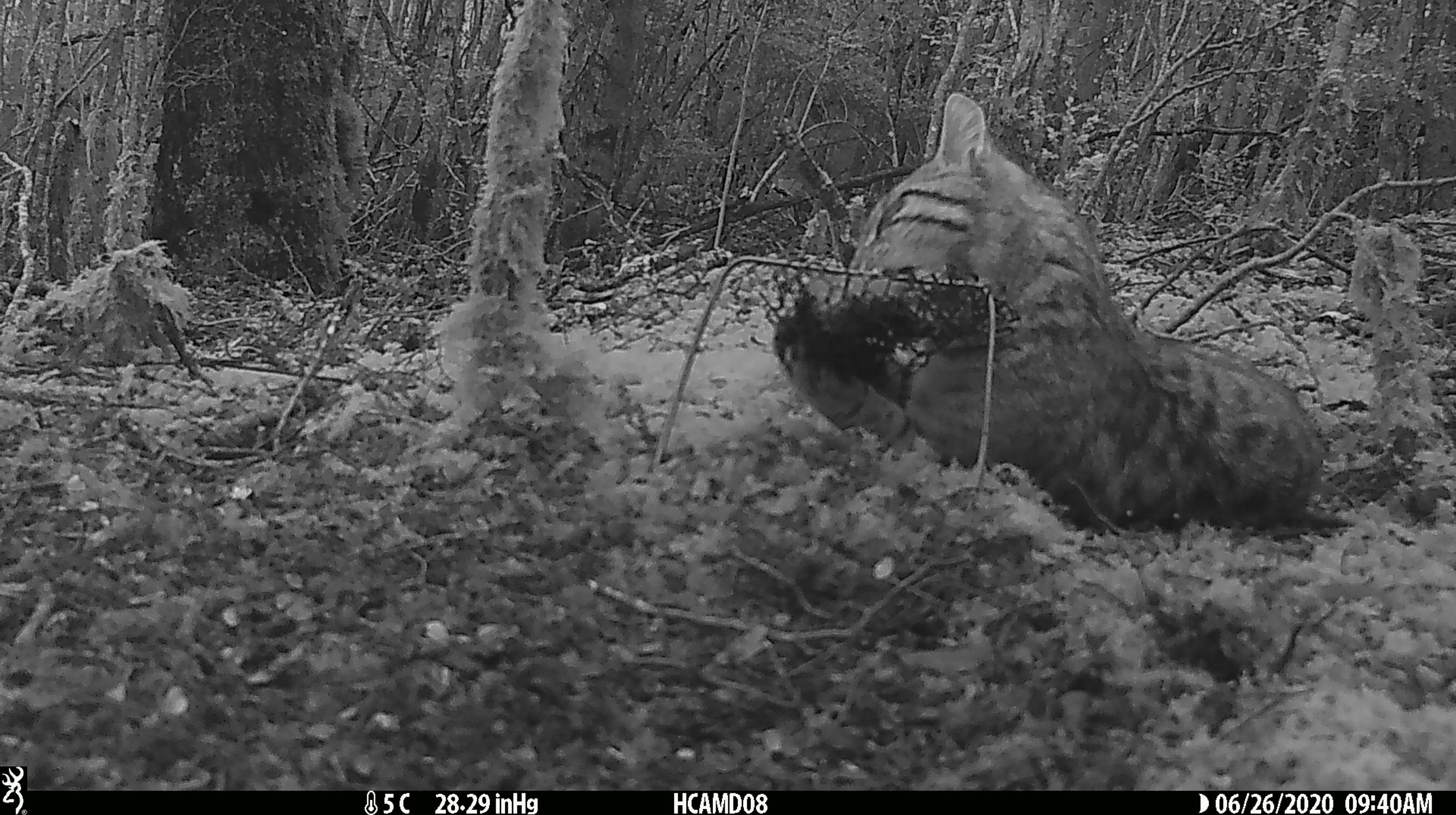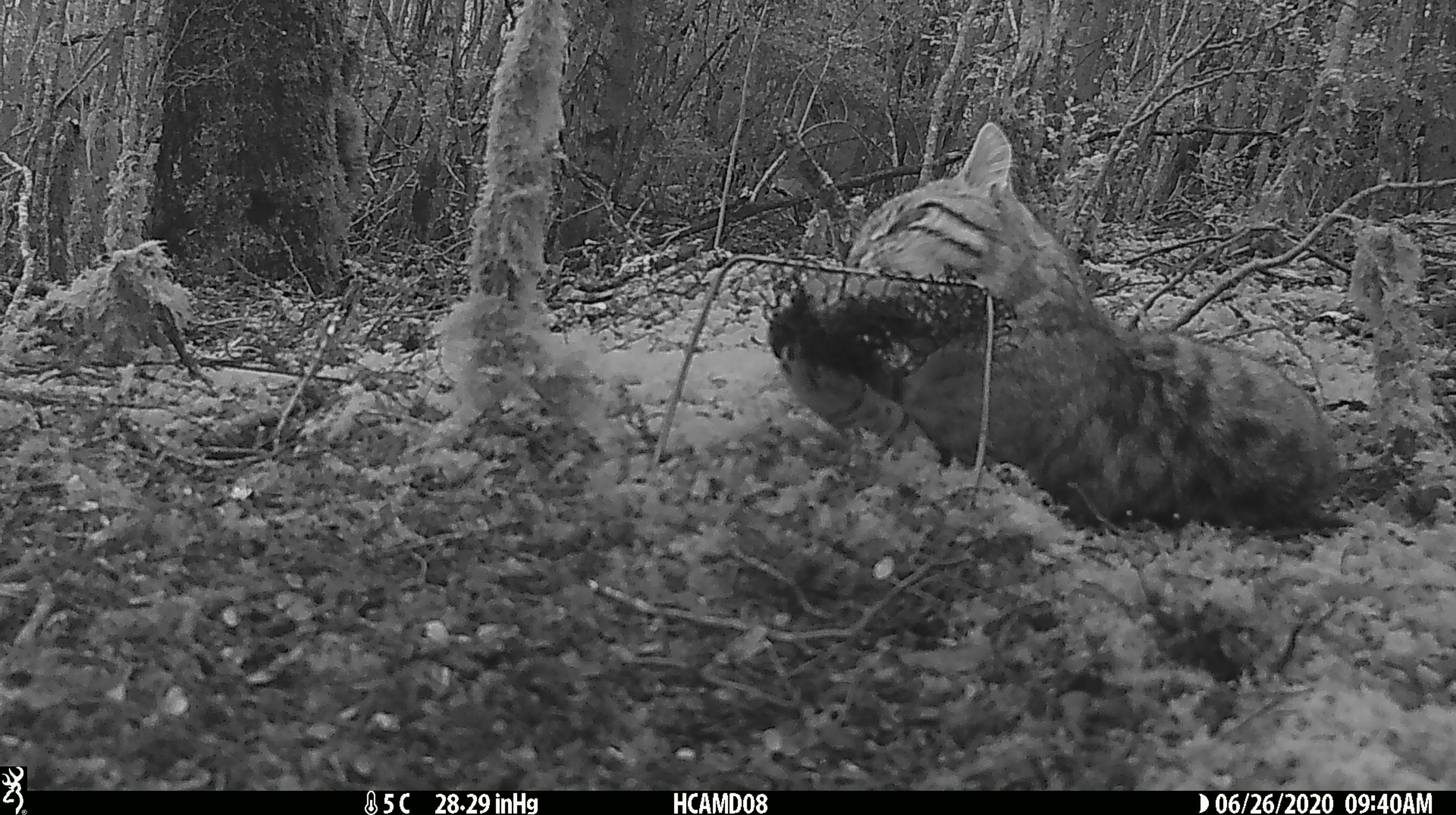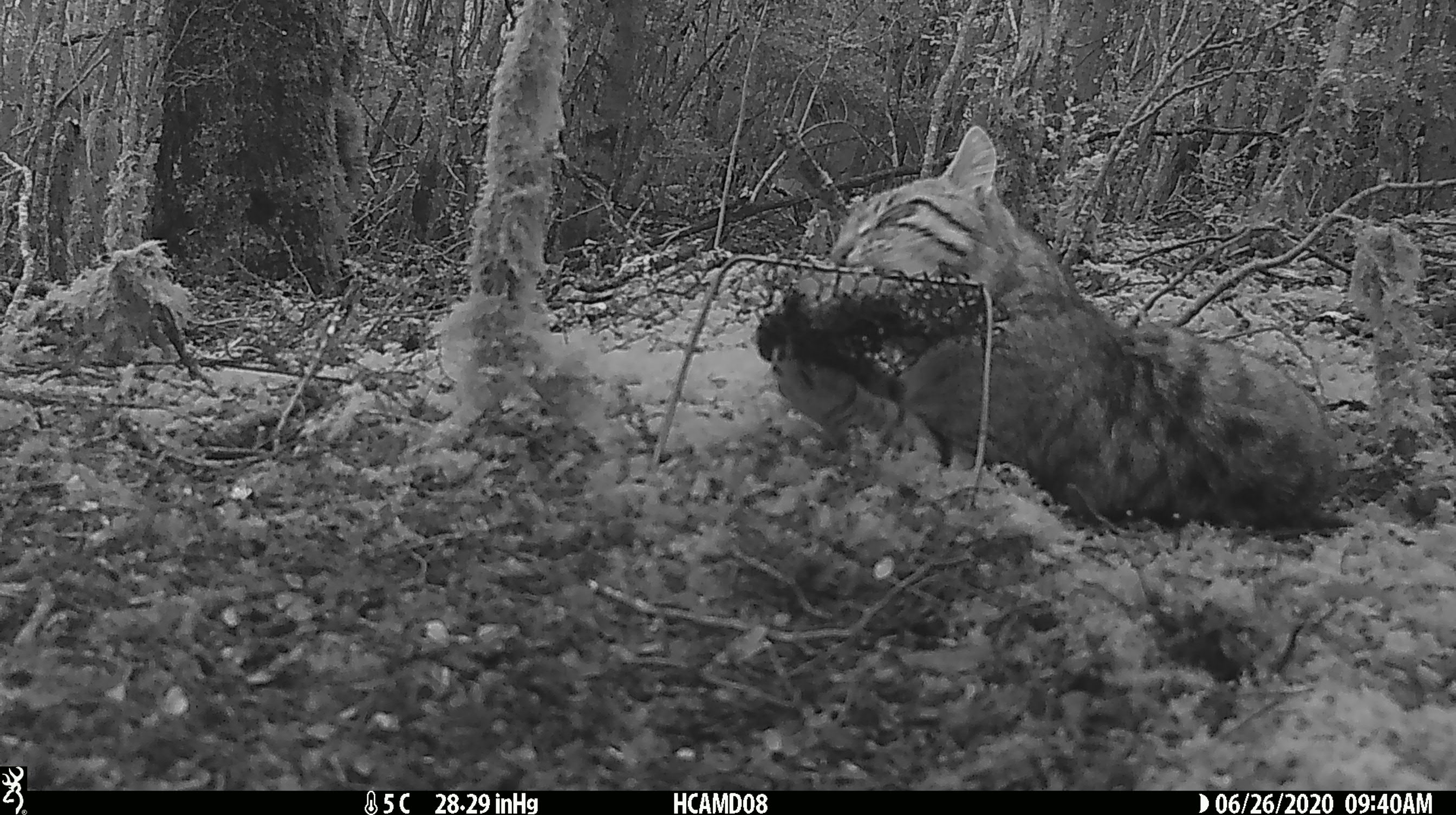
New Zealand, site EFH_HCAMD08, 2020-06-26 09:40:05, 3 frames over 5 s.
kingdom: Animalia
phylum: Chordata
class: Mammalia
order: Carnivora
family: Felidae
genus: Felis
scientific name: Felis catus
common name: domestic cat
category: cat